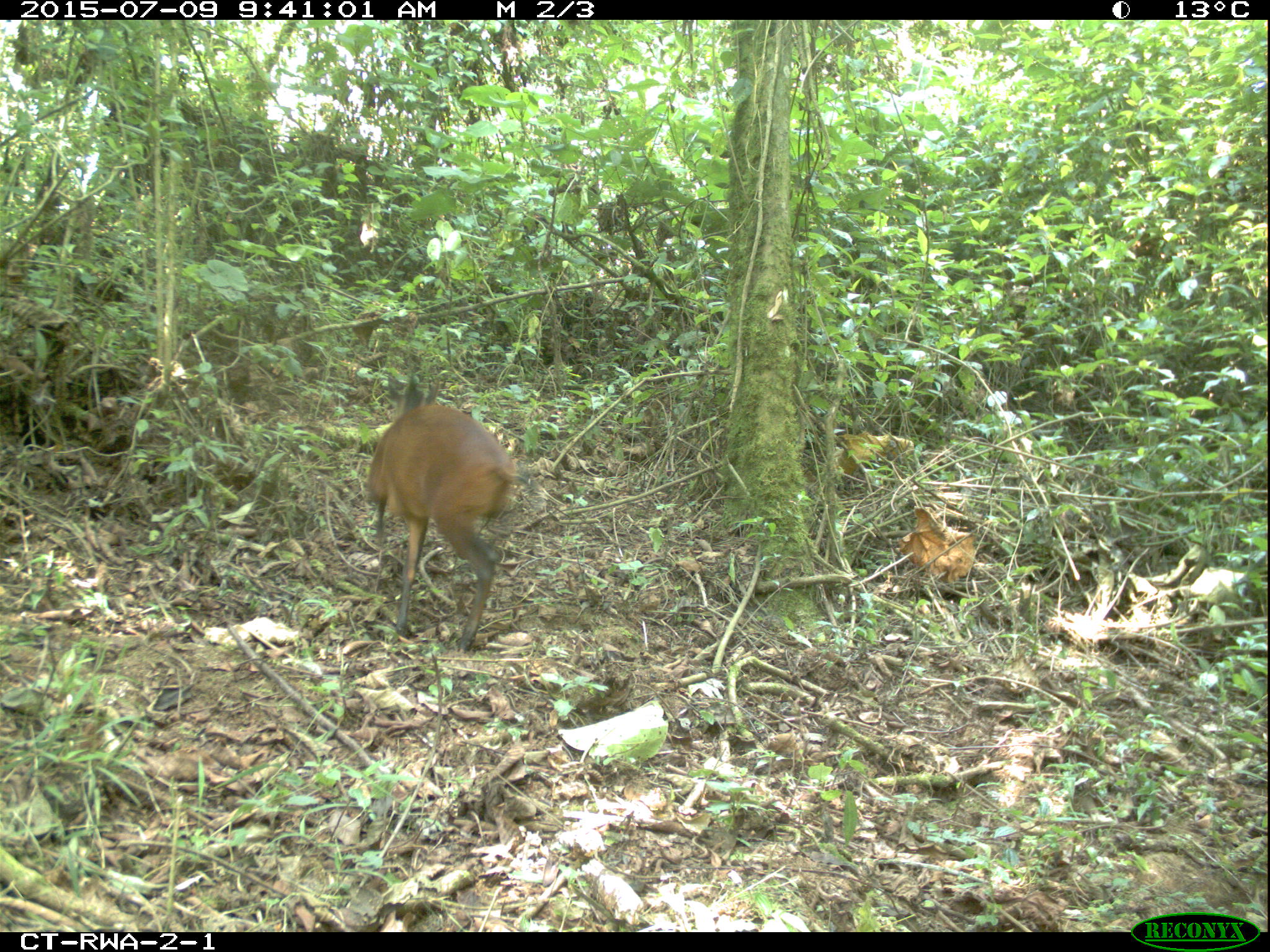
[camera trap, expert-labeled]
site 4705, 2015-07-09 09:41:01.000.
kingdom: Animalia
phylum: Chordata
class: Mammalia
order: Artiodactyla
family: Bovidae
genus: Cephalophus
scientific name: Cephalophus nigrifrons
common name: black-fronted duiker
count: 1